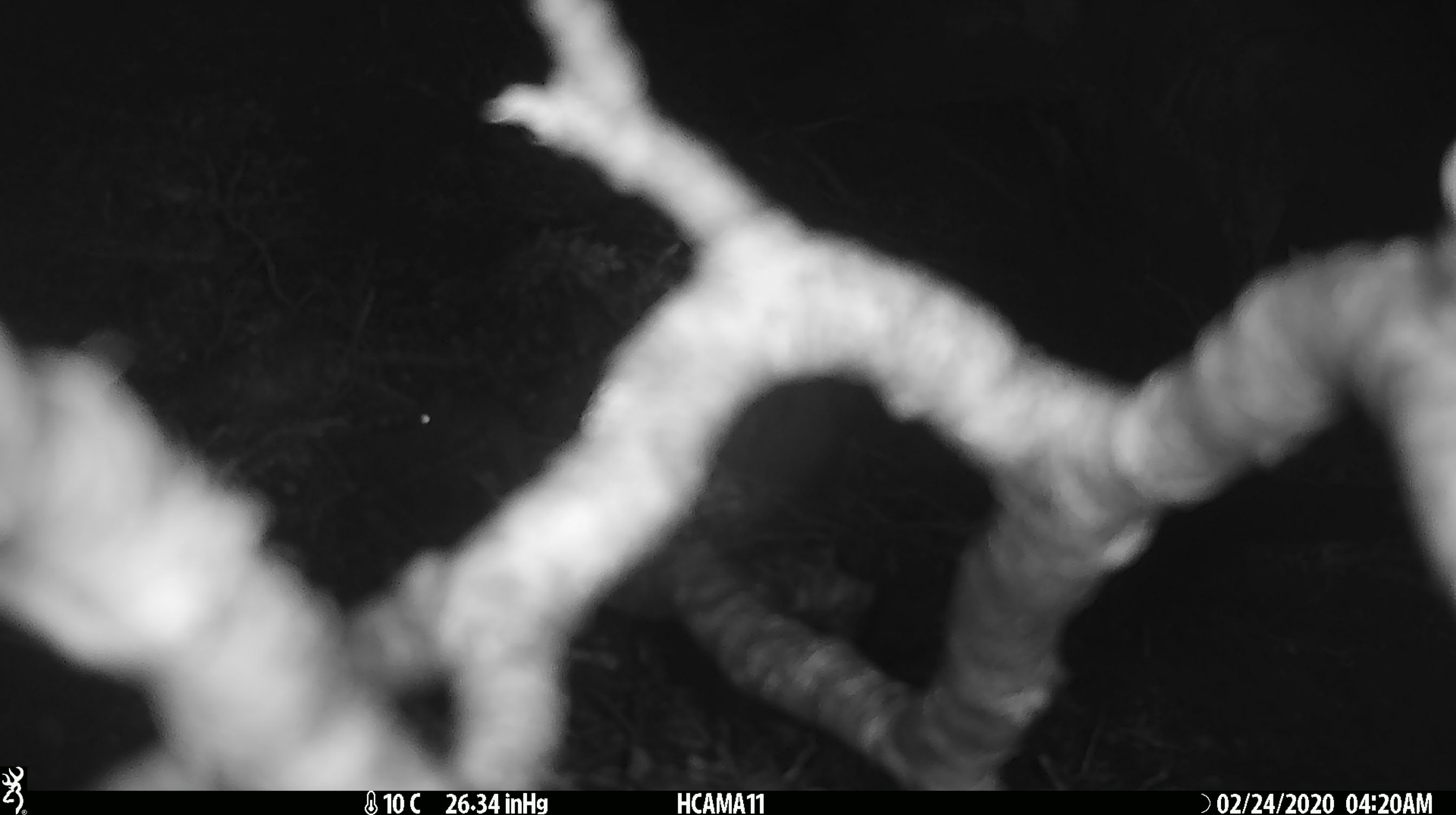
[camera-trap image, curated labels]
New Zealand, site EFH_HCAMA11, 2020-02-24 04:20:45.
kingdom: Animalia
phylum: Chordata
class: Mammalia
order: Rodentia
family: Muridae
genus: Mus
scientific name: Mus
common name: mouse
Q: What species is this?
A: Mouse (Mus).